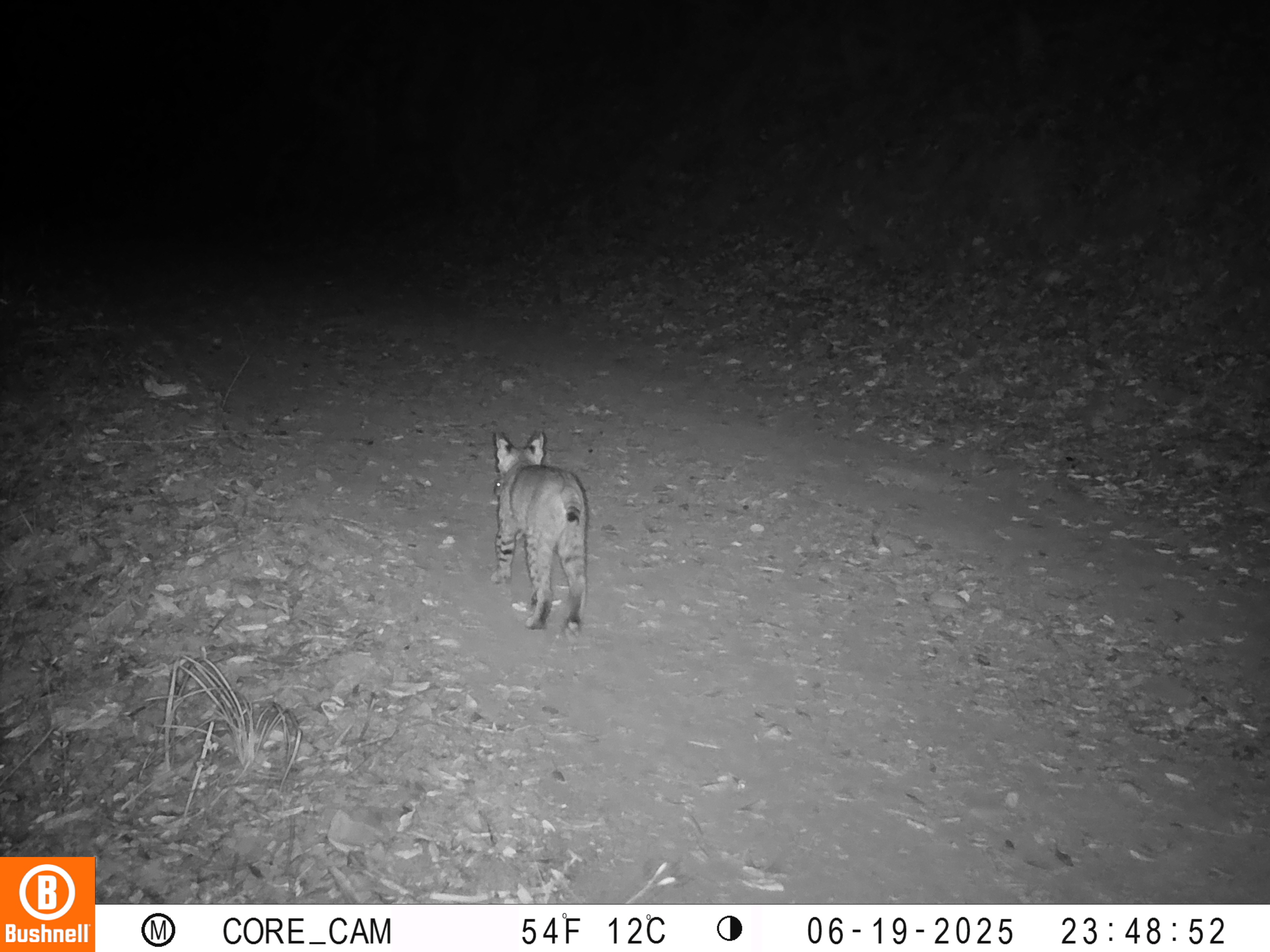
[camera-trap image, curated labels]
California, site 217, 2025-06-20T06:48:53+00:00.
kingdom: Animalia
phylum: Chordata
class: Mammalia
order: Carnivora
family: Felidae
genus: Lynx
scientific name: Lynx rufus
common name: bobcat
Bobcat (Lynx rufus).